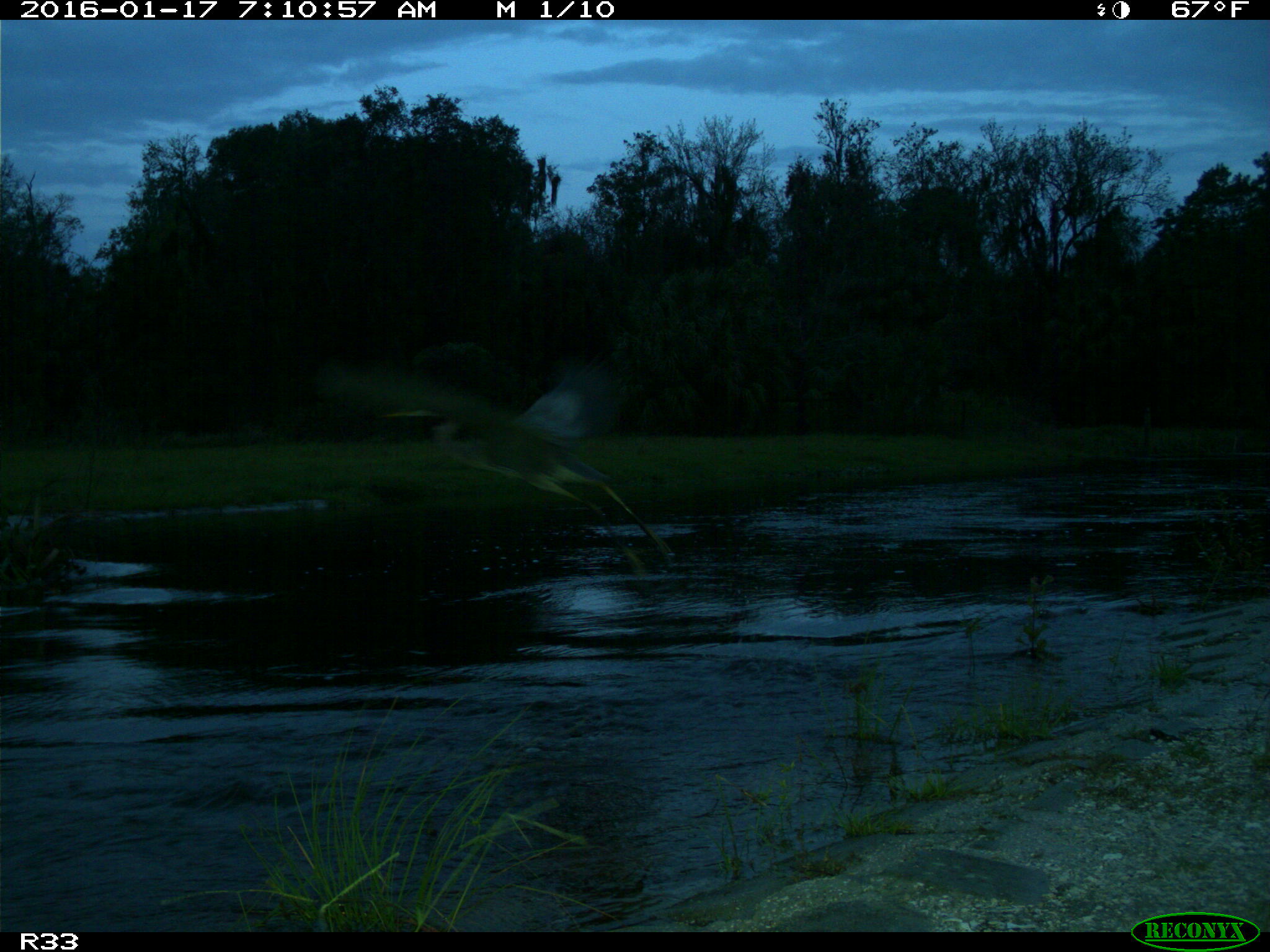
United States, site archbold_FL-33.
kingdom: Animalia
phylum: Chordata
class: Aves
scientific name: Aves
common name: birds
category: unidentified bird